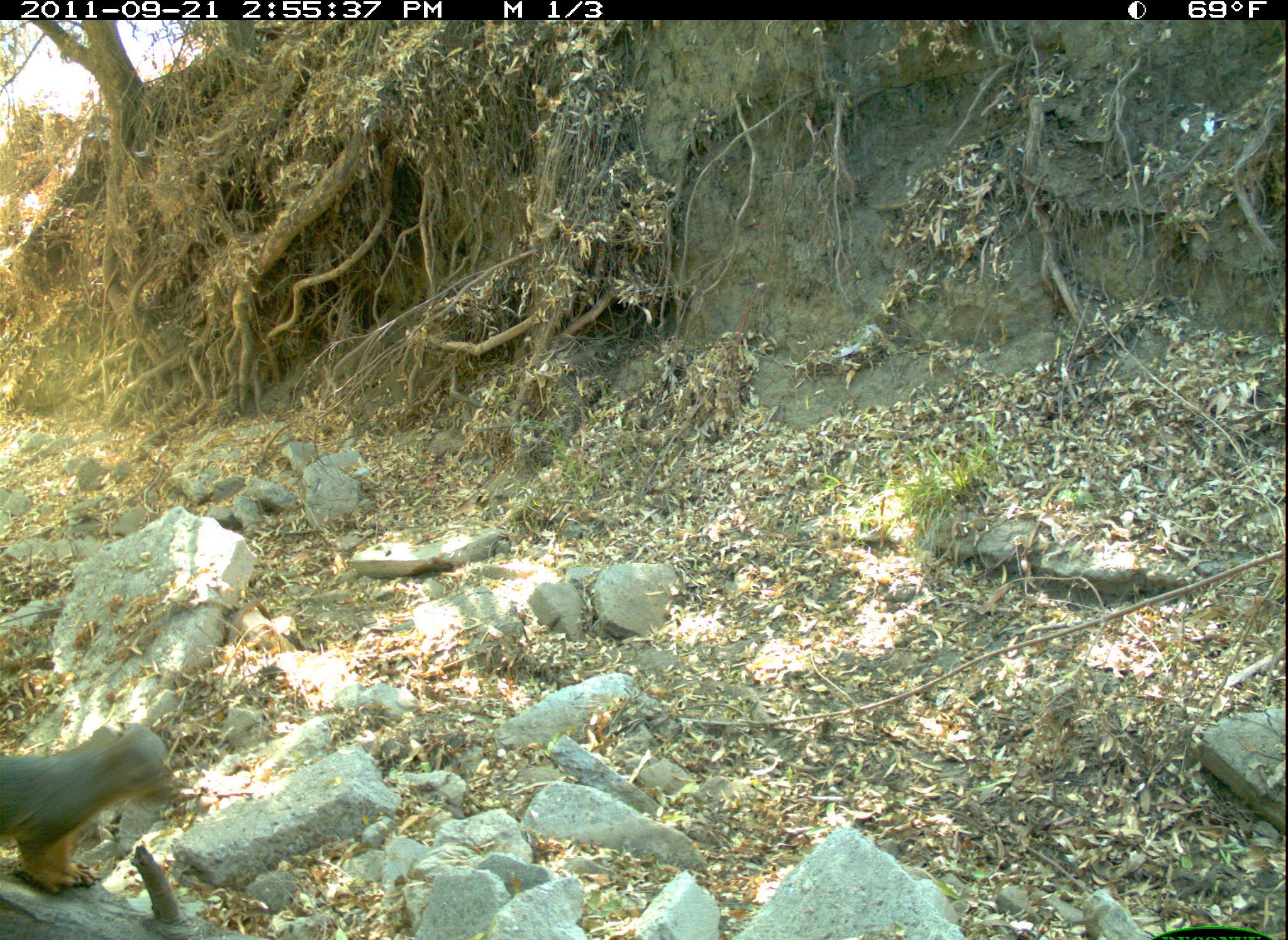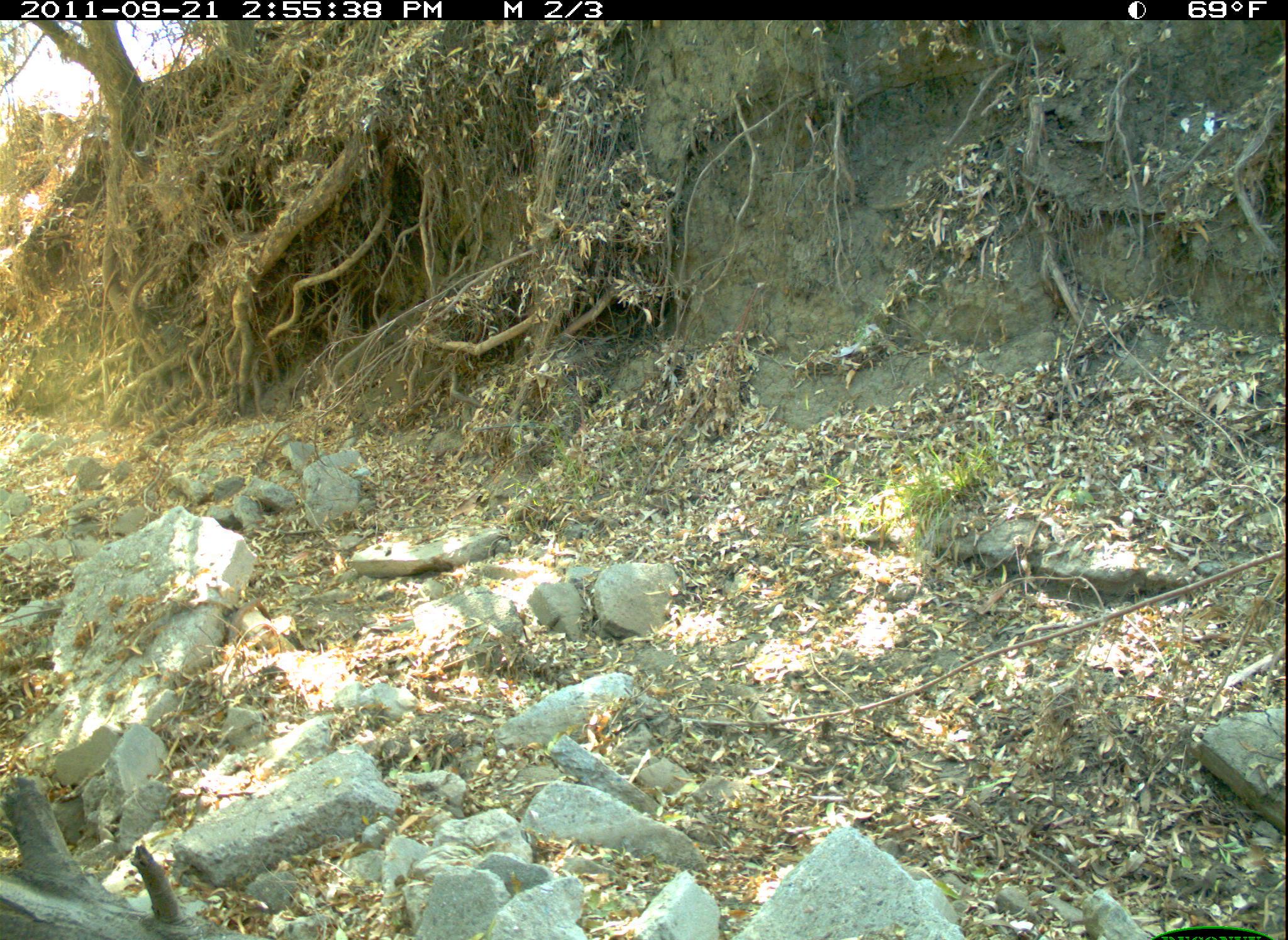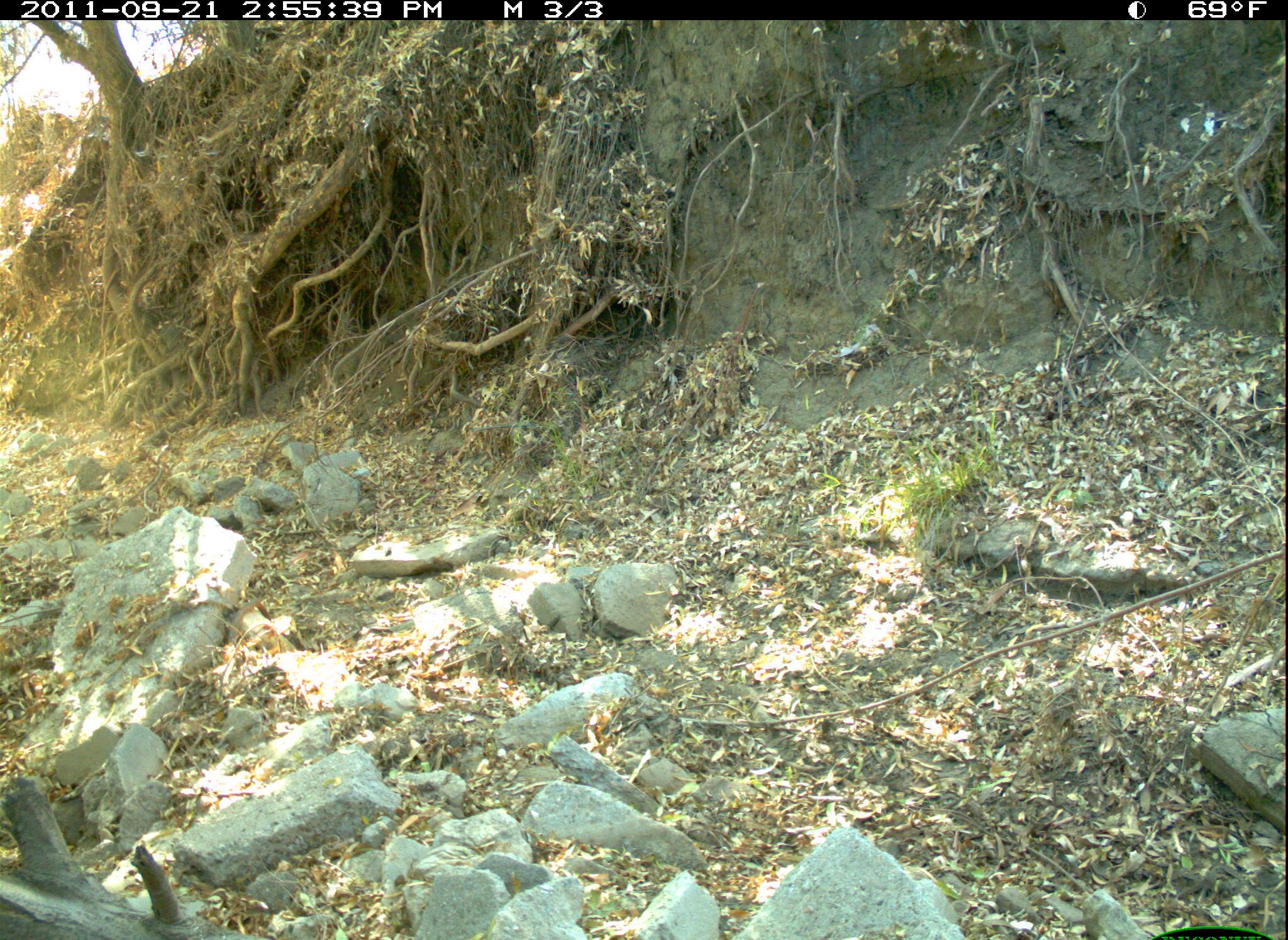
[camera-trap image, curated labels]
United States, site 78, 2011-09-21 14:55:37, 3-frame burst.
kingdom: Animalia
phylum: Chordata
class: Mammalia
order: Rodentia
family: Sciuridae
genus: Sciurus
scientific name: Sciurus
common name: squirrel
Squirrel (Sciurus).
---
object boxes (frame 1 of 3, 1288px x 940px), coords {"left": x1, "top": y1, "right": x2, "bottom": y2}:
squirrel: {"left": 5, "top": 709, "right": 198, "bottom": 904}